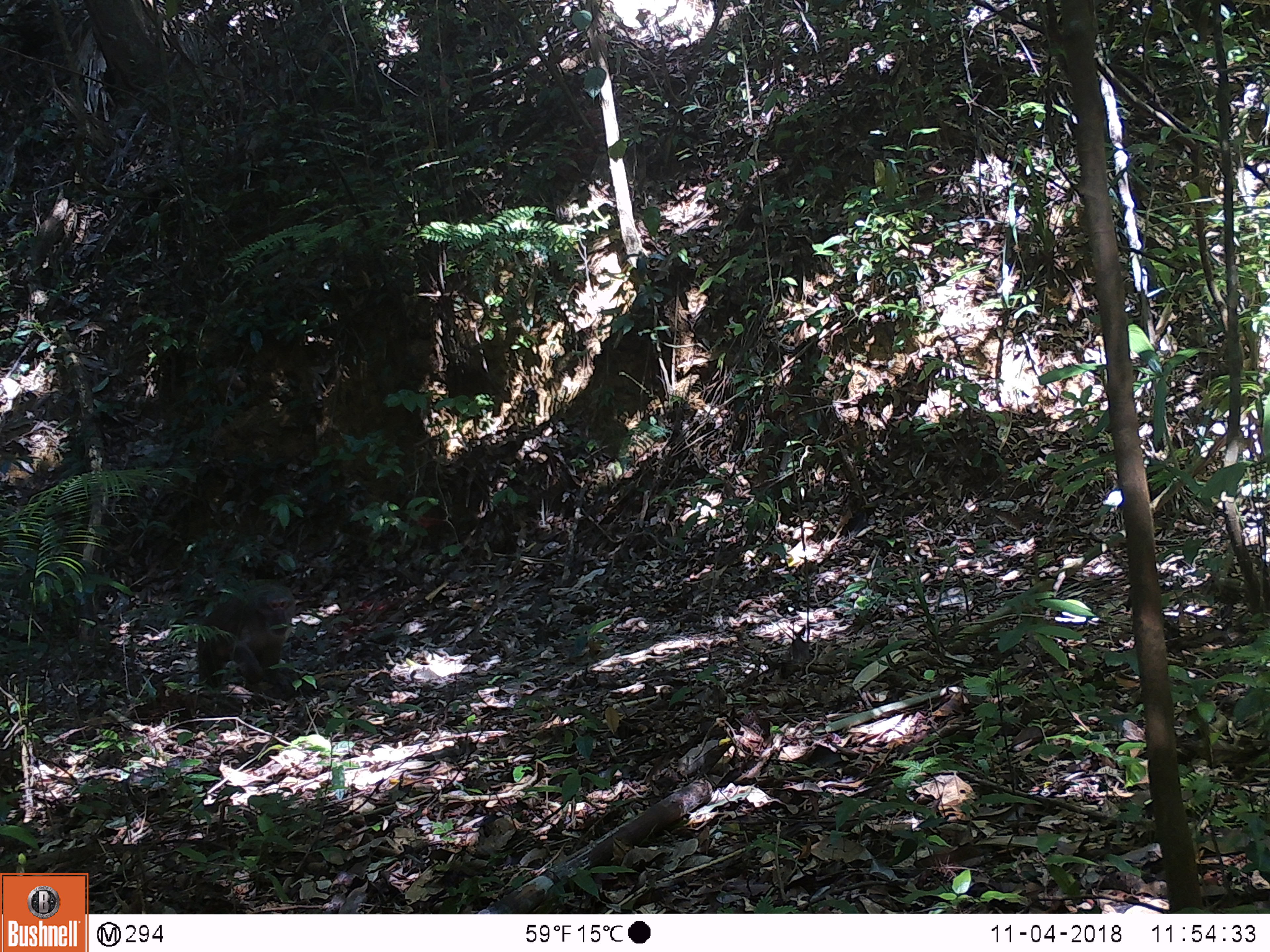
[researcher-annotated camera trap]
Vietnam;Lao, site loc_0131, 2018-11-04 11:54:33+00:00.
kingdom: Animalia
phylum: Chordata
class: Mammalia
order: Primates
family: Cercopithecidae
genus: Macaca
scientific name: Macaca arctoides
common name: stump-tailed macaque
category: stump tailed macaque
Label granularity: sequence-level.